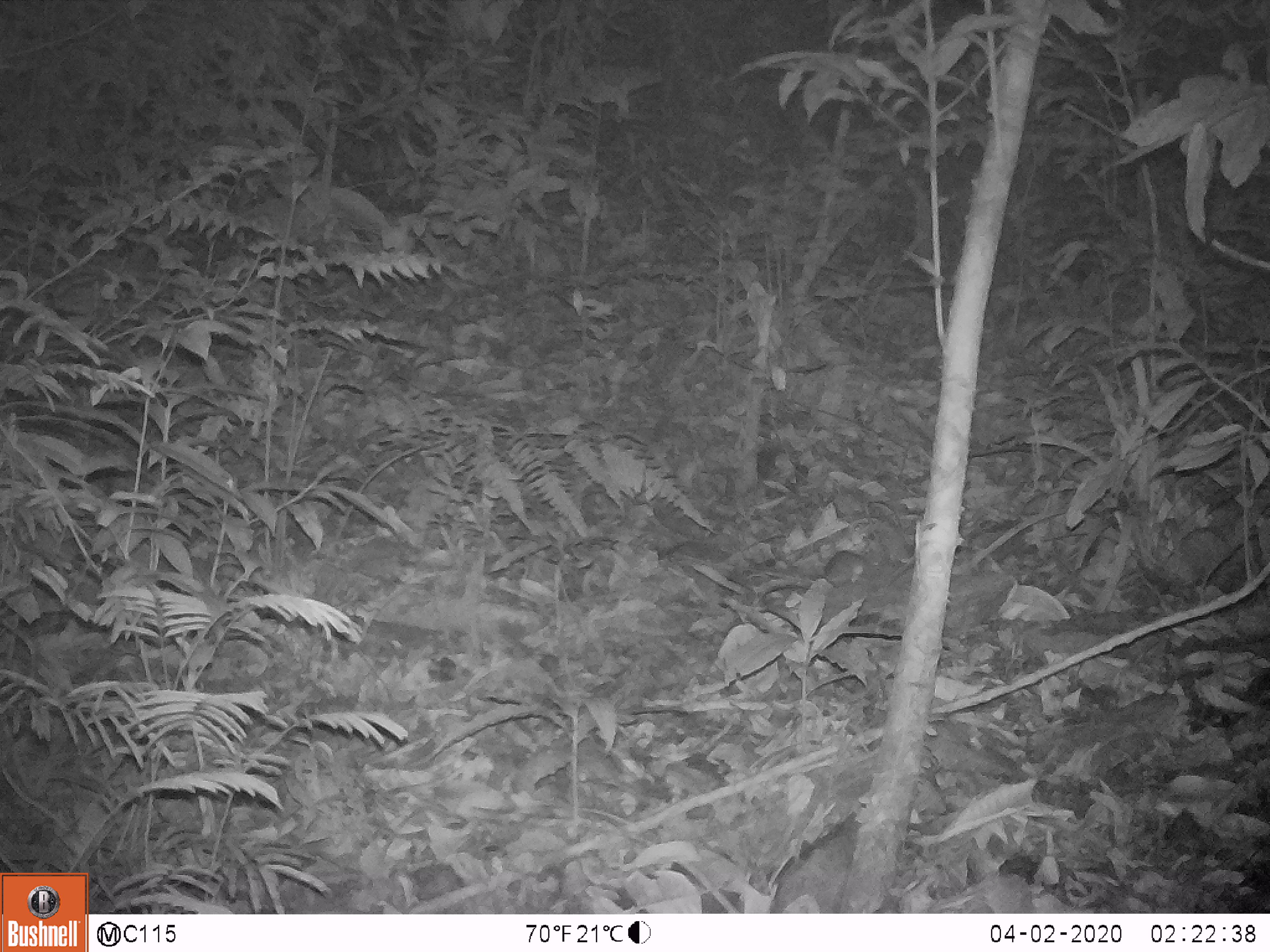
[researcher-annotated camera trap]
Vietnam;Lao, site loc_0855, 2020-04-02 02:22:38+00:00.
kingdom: Animalia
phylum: Chordata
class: Mammalia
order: Rodentia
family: Muridae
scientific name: Muridae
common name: old-world mice and rats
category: unidentified murid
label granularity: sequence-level